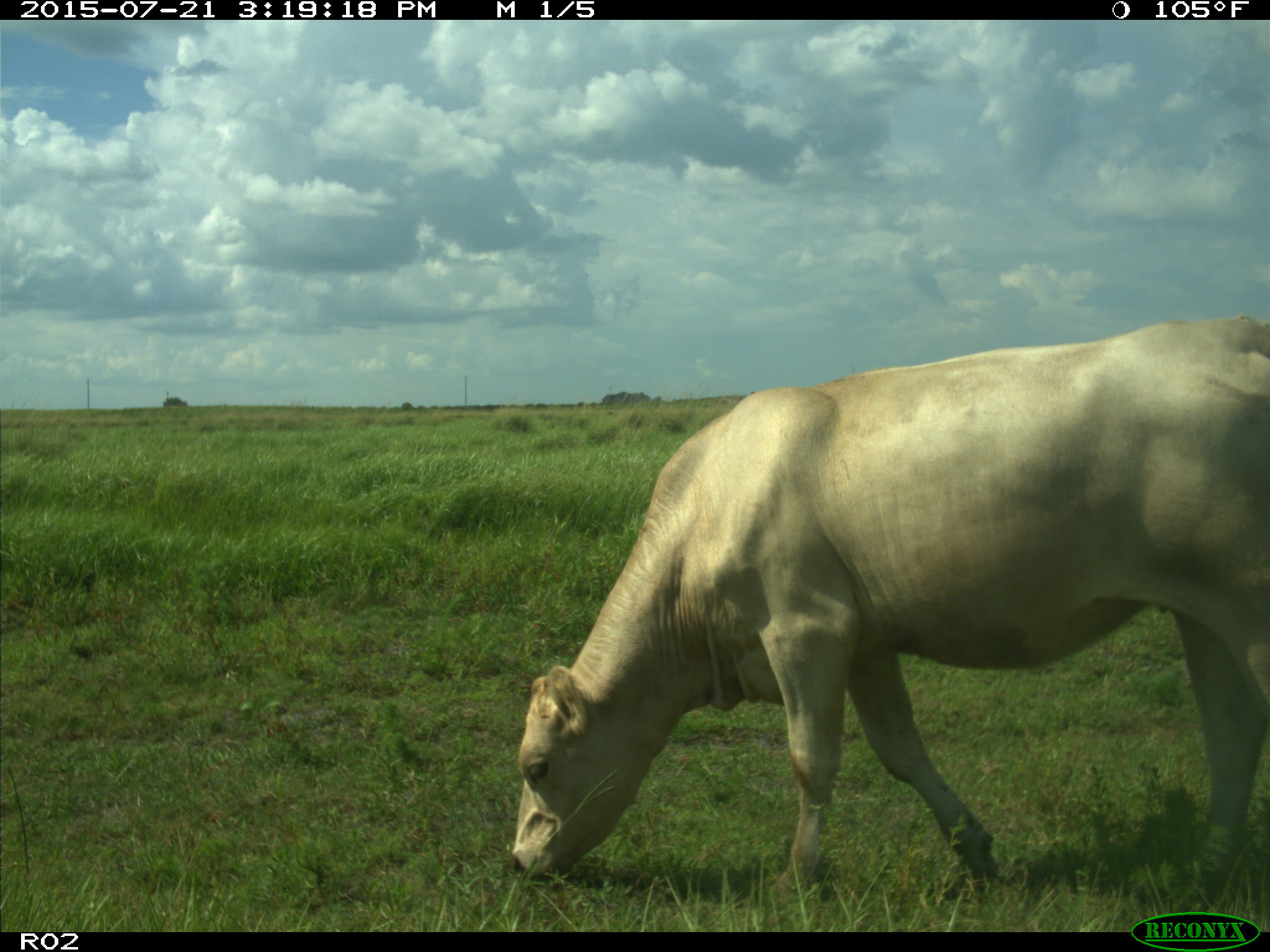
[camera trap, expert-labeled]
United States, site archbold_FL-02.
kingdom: Animalia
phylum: Chordata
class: Mammalia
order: Artiodactyla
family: Bovidae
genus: Bos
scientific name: Bos taurus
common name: domestic cow